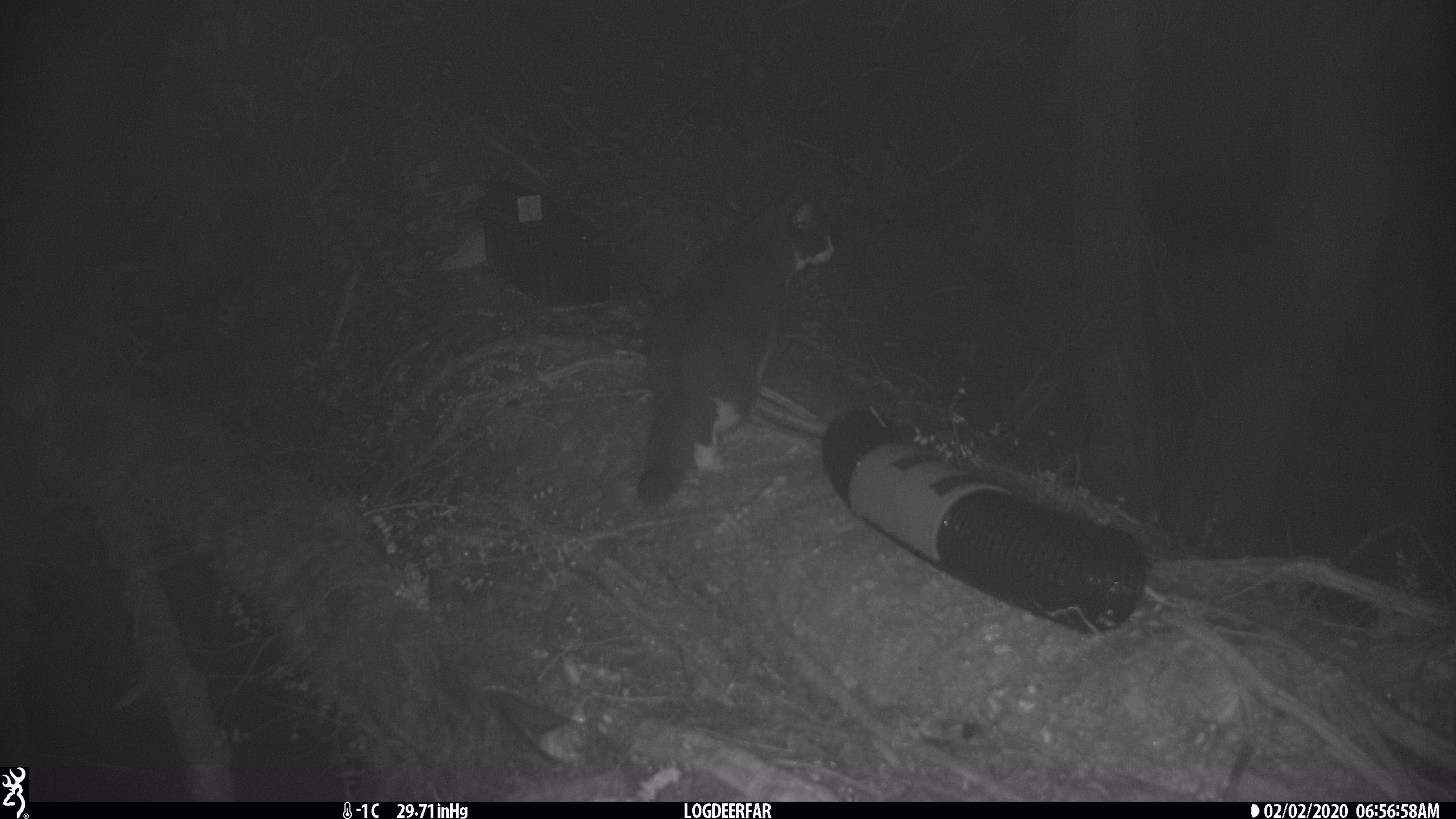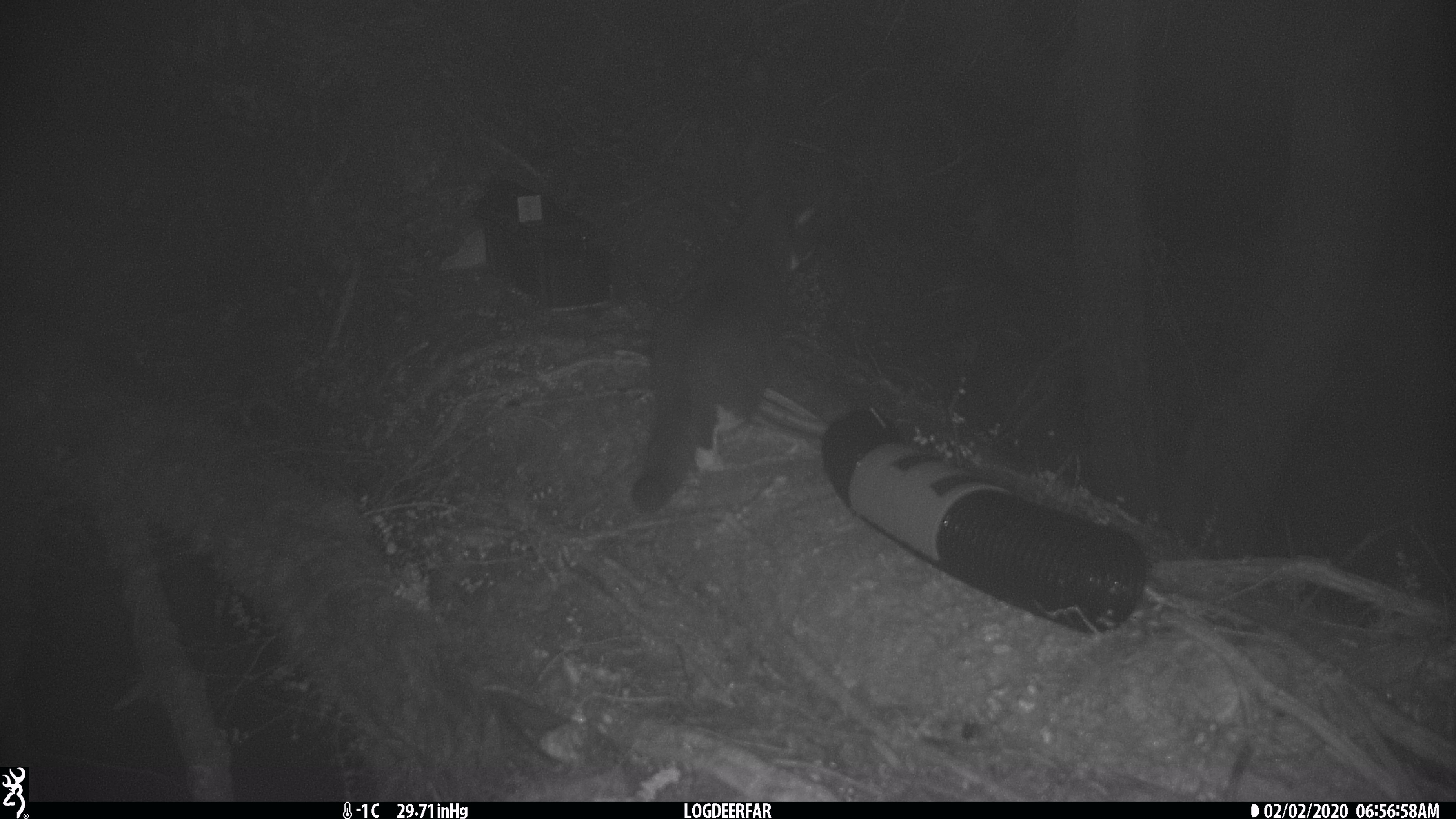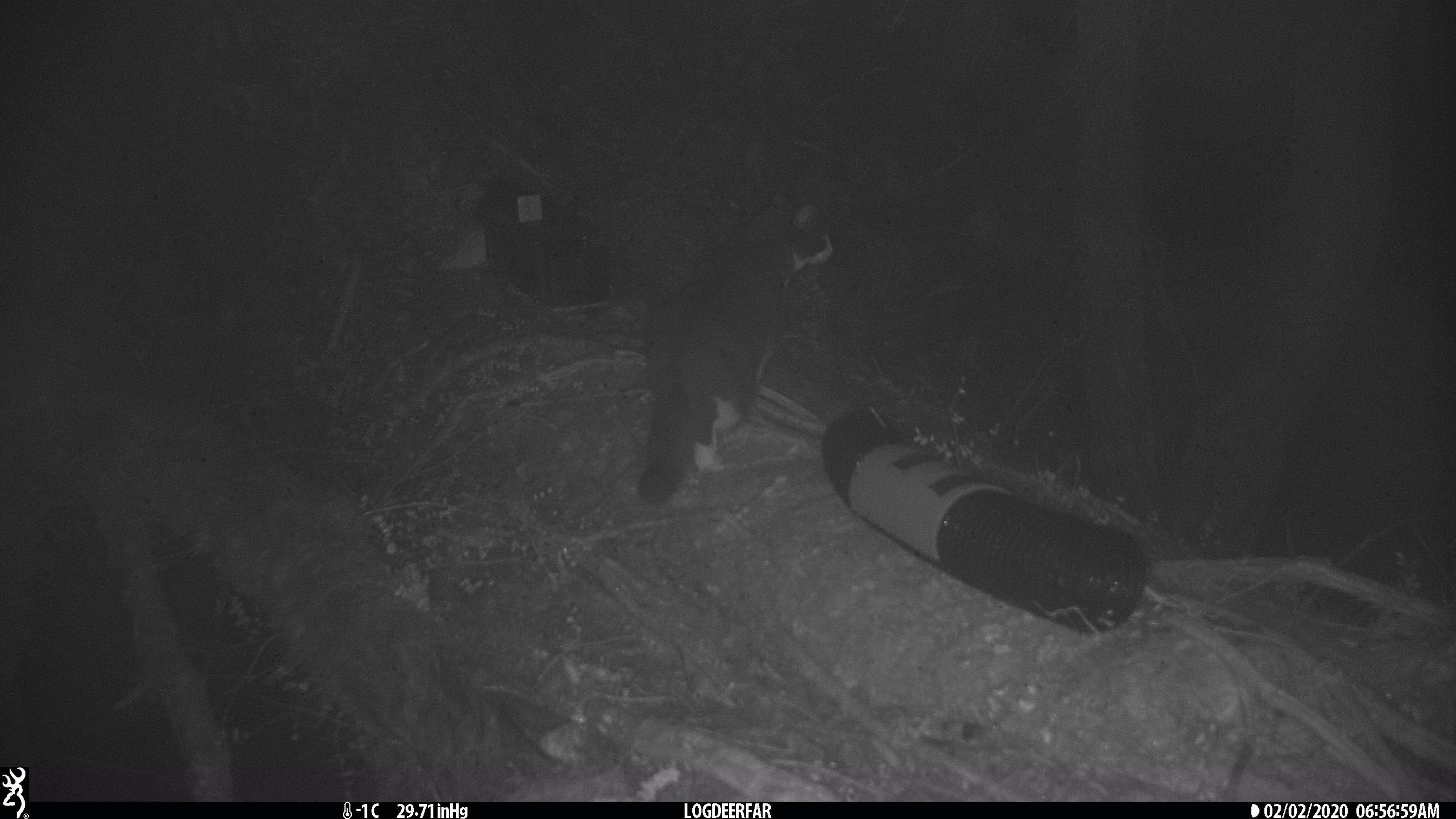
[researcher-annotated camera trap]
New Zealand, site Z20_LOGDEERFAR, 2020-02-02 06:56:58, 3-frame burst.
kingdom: Animalia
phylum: Chordata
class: Mammalia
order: Carnivora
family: Felidae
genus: Felis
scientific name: Felis catus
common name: domestic cat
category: cat